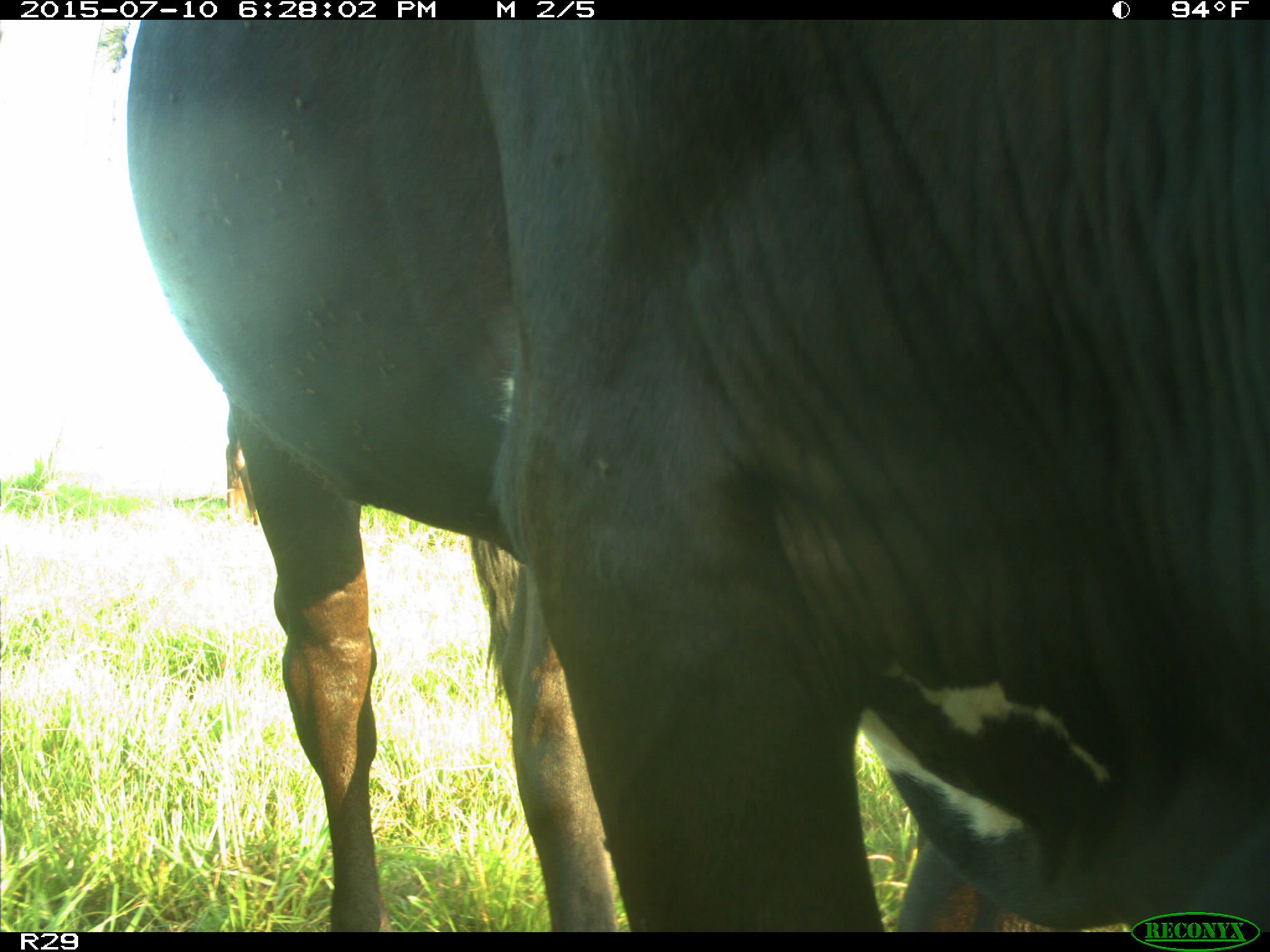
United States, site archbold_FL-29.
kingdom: Animalia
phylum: Chordata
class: Mammalia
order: Artiodactyla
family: Bovidae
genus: Bos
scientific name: Bos taurus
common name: domestic cow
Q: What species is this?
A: Bos taurus (domestic cow).